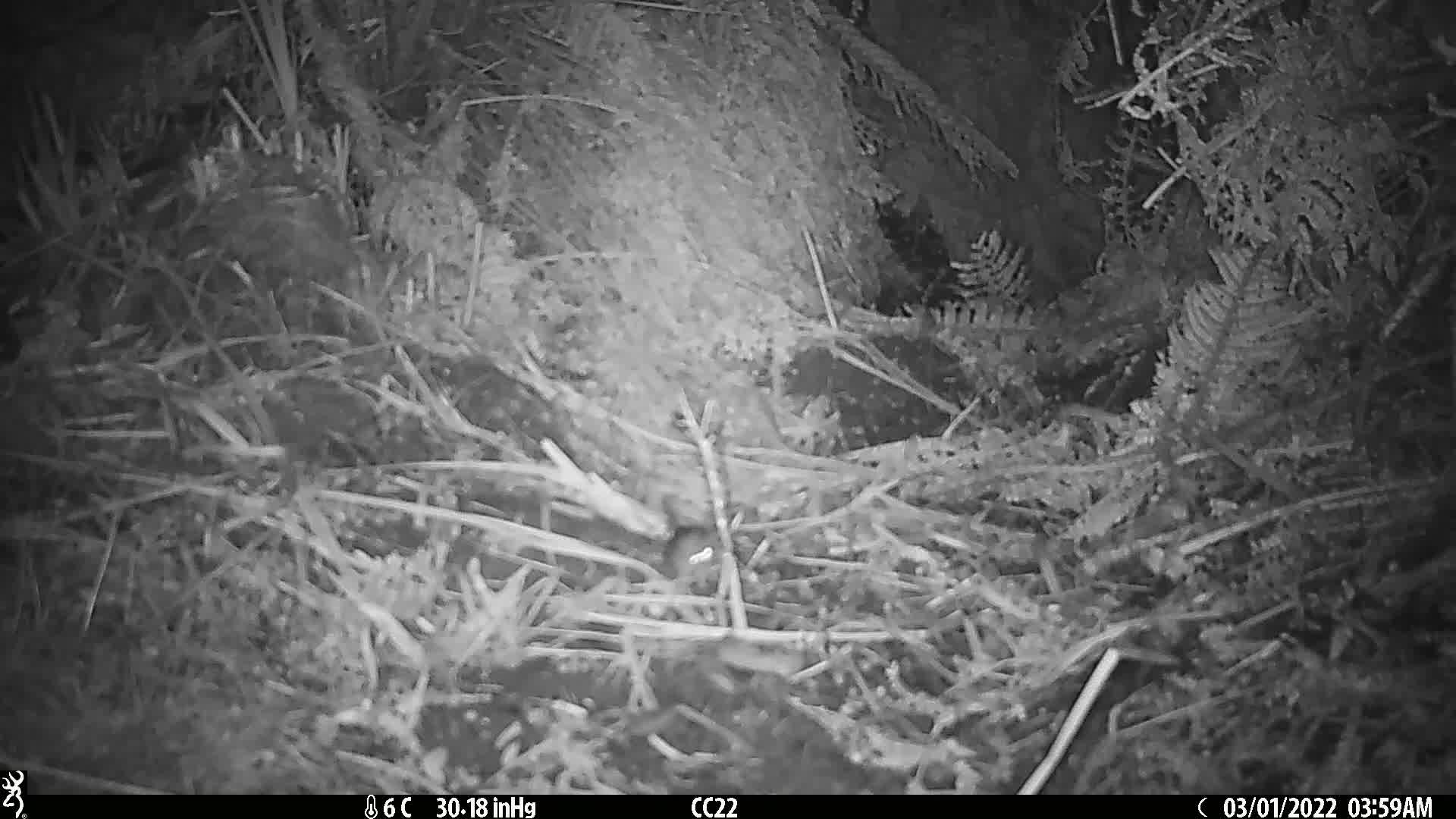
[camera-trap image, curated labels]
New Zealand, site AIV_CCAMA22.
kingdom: Animalia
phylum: Chordata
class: Mammalia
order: Rodentia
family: Muridae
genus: Mus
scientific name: Mus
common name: mouse